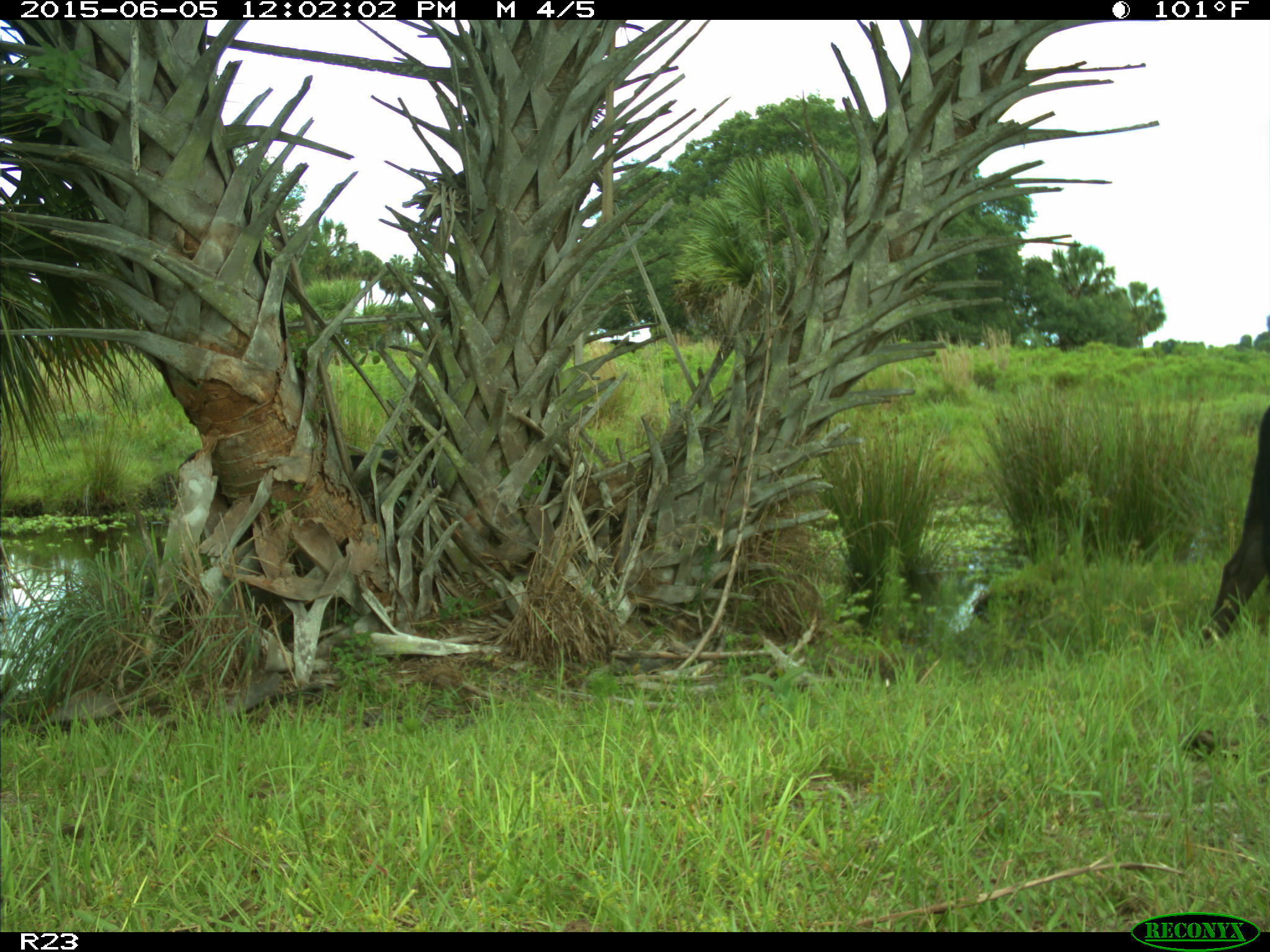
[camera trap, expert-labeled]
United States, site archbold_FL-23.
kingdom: Animalia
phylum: Chordata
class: Mammalia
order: Artiodactyla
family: Bovidae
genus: Bos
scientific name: Bos taurus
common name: domestic cow